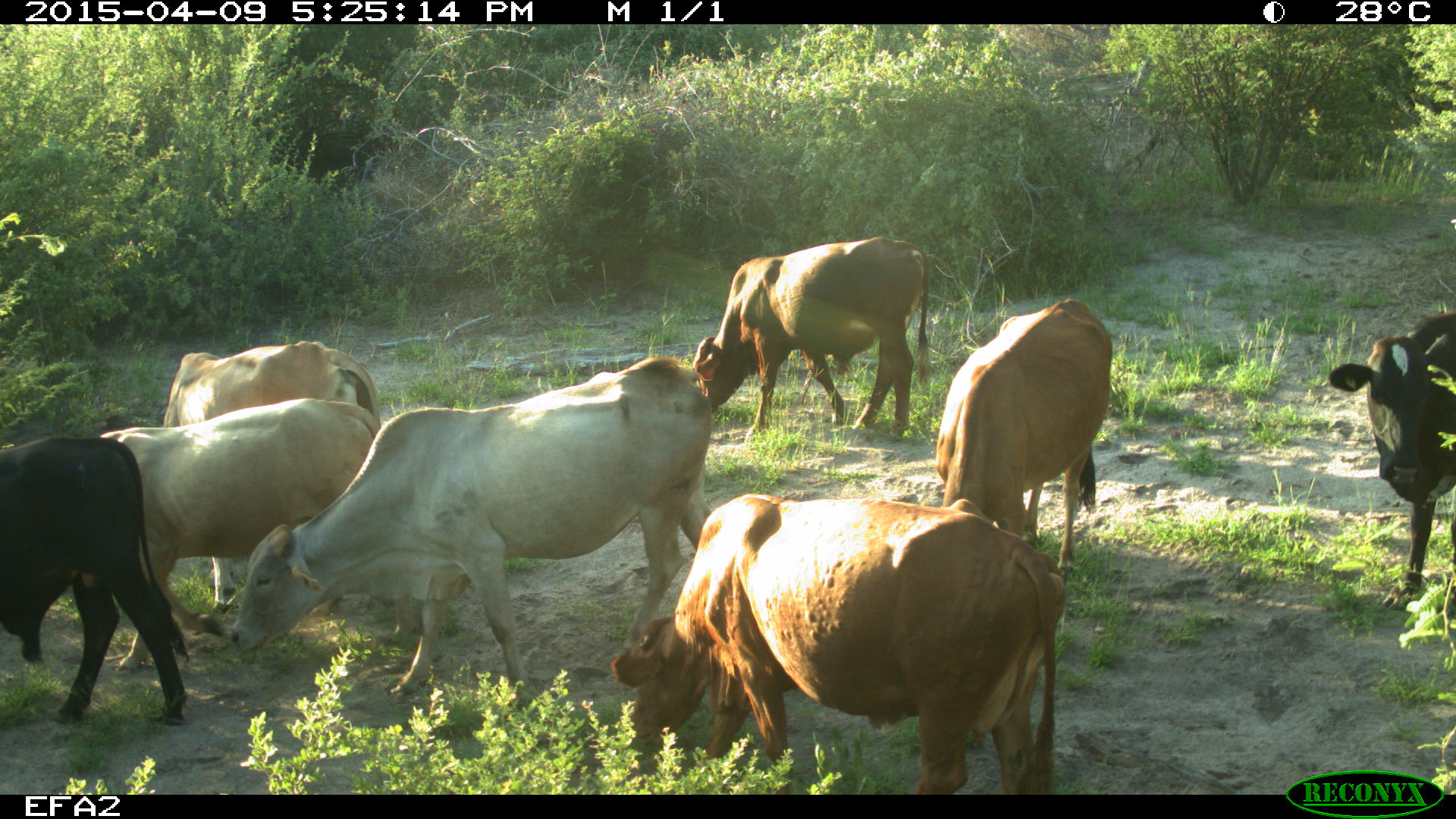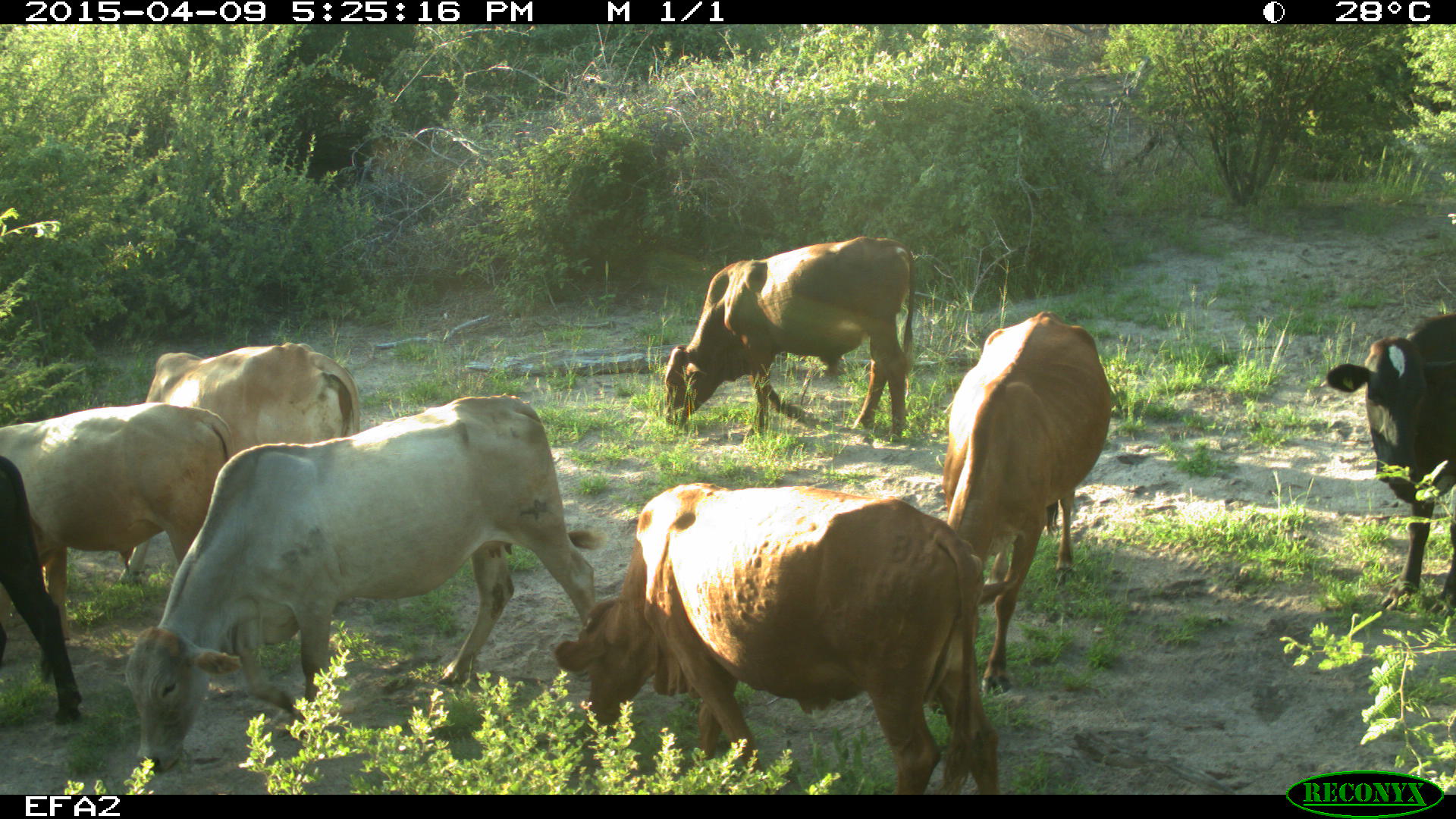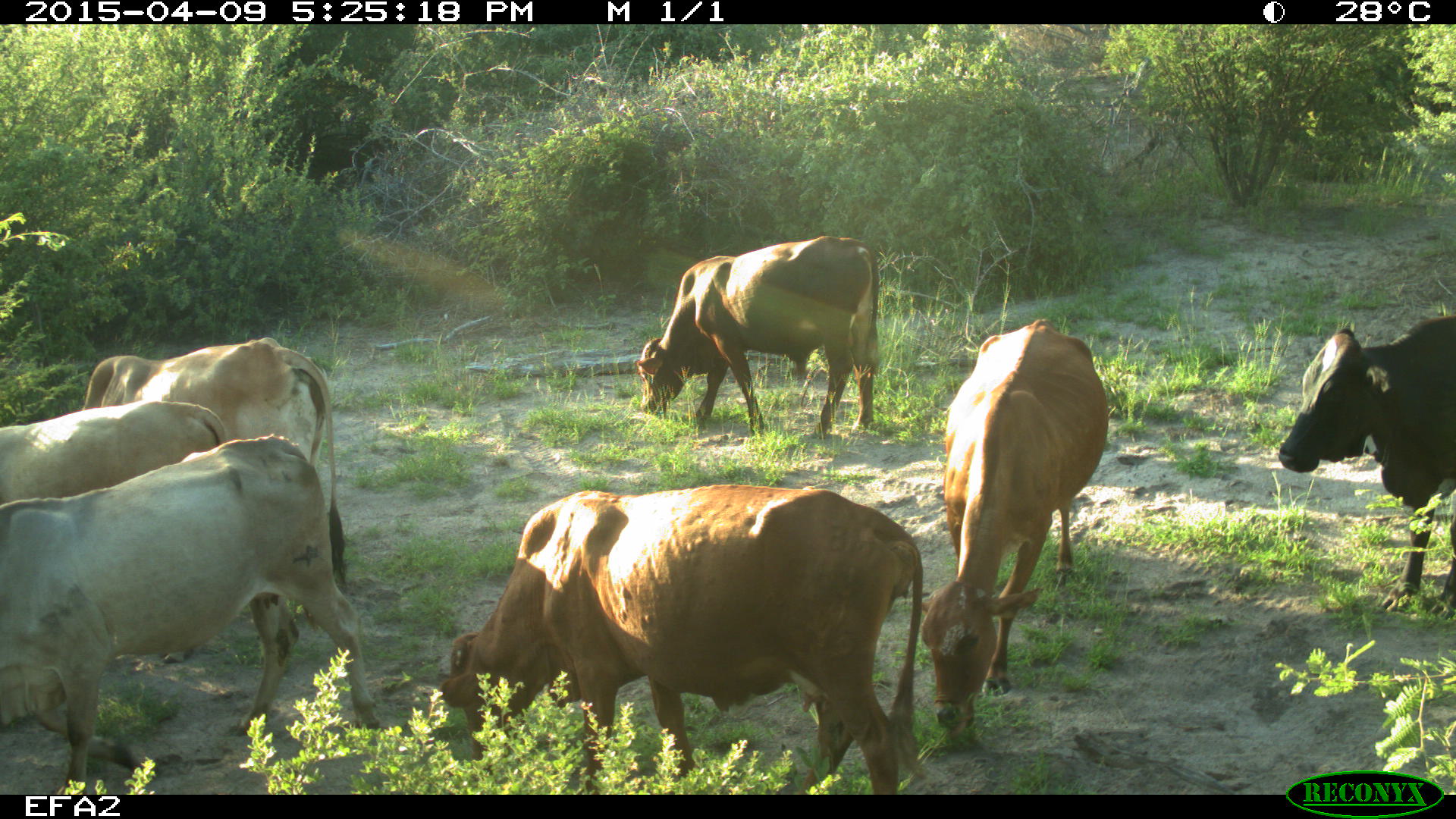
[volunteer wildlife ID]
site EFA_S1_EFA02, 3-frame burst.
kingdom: Animalia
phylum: Chordata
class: Mammalia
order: Artiodactyla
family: Bovidae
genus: Bos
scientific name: Bos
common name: cattle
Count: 8.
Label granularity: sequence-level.